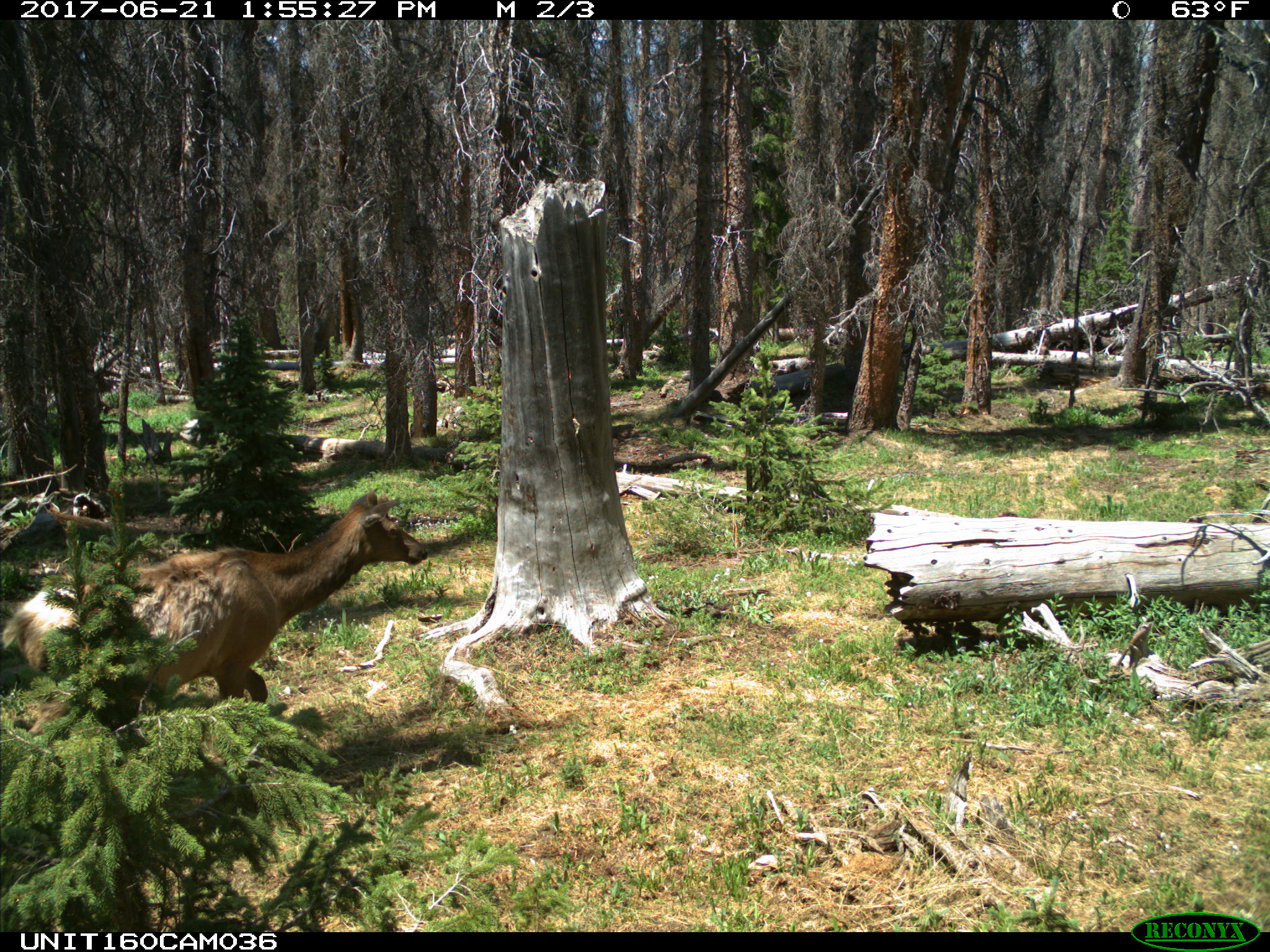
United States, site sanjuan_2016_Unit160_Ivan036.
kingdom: Animalia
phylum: Chordata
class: Mammalia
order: Artiodactyla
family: Cervidae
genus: Cervus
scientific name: Cervus elaphus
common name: red deer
Cervus elaphus (red deer).